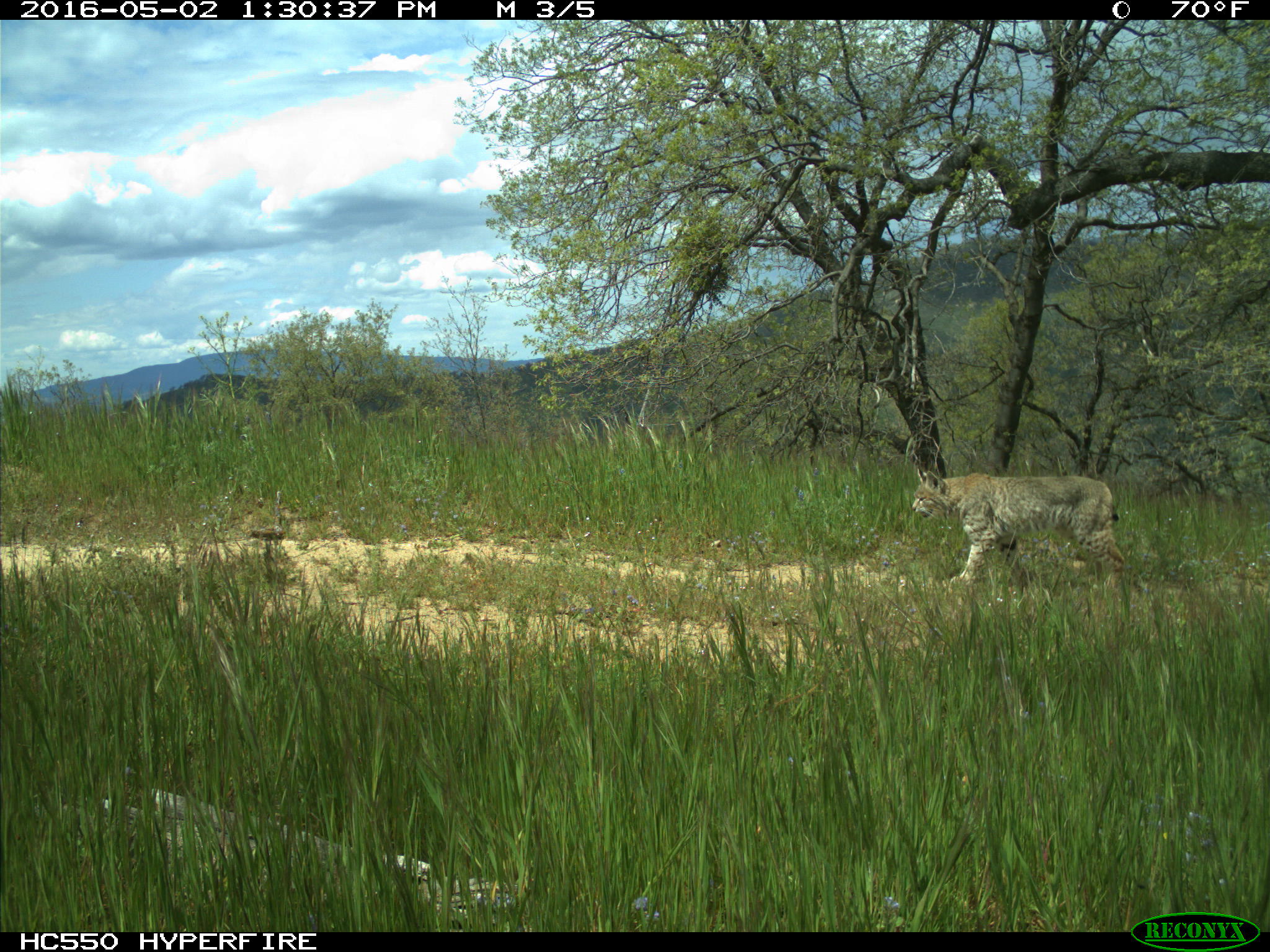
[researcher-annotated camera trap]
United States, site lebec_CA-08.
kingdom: Animalia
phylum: Chordata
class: Mammalia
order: Carnivora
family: Felidae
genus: Lynx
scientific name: Lynx rufus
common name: bobcat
Lynx rufus (bobcat).